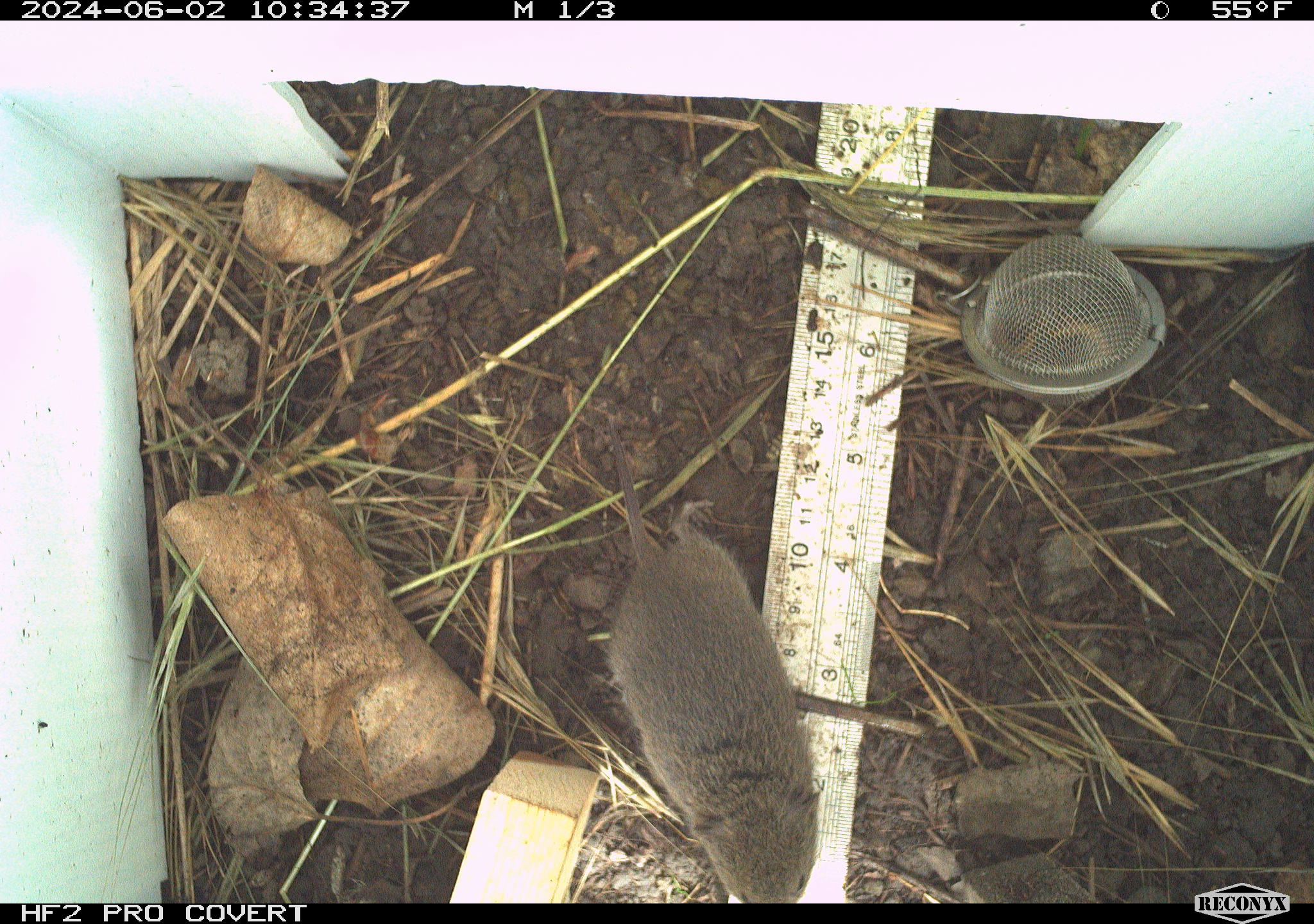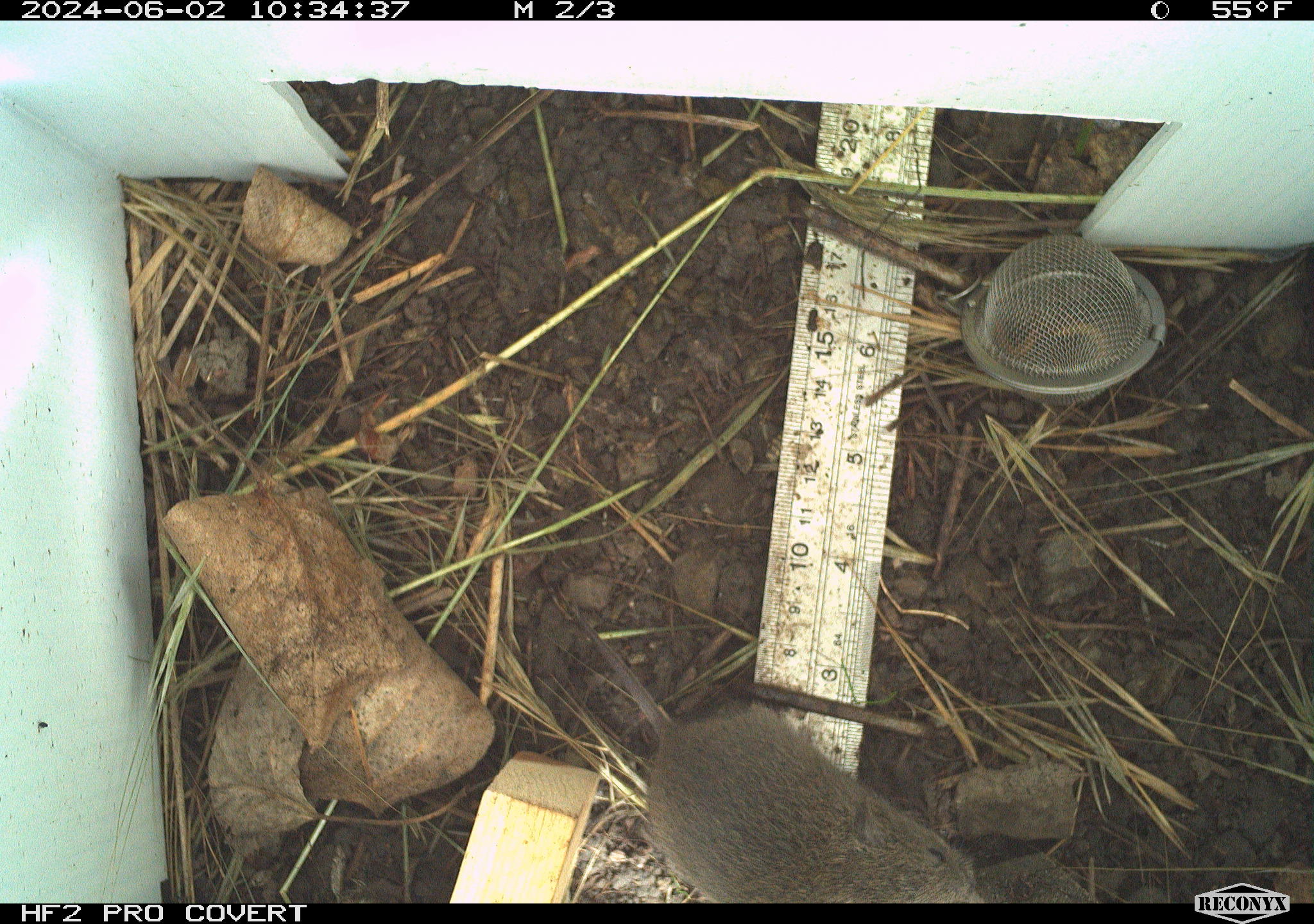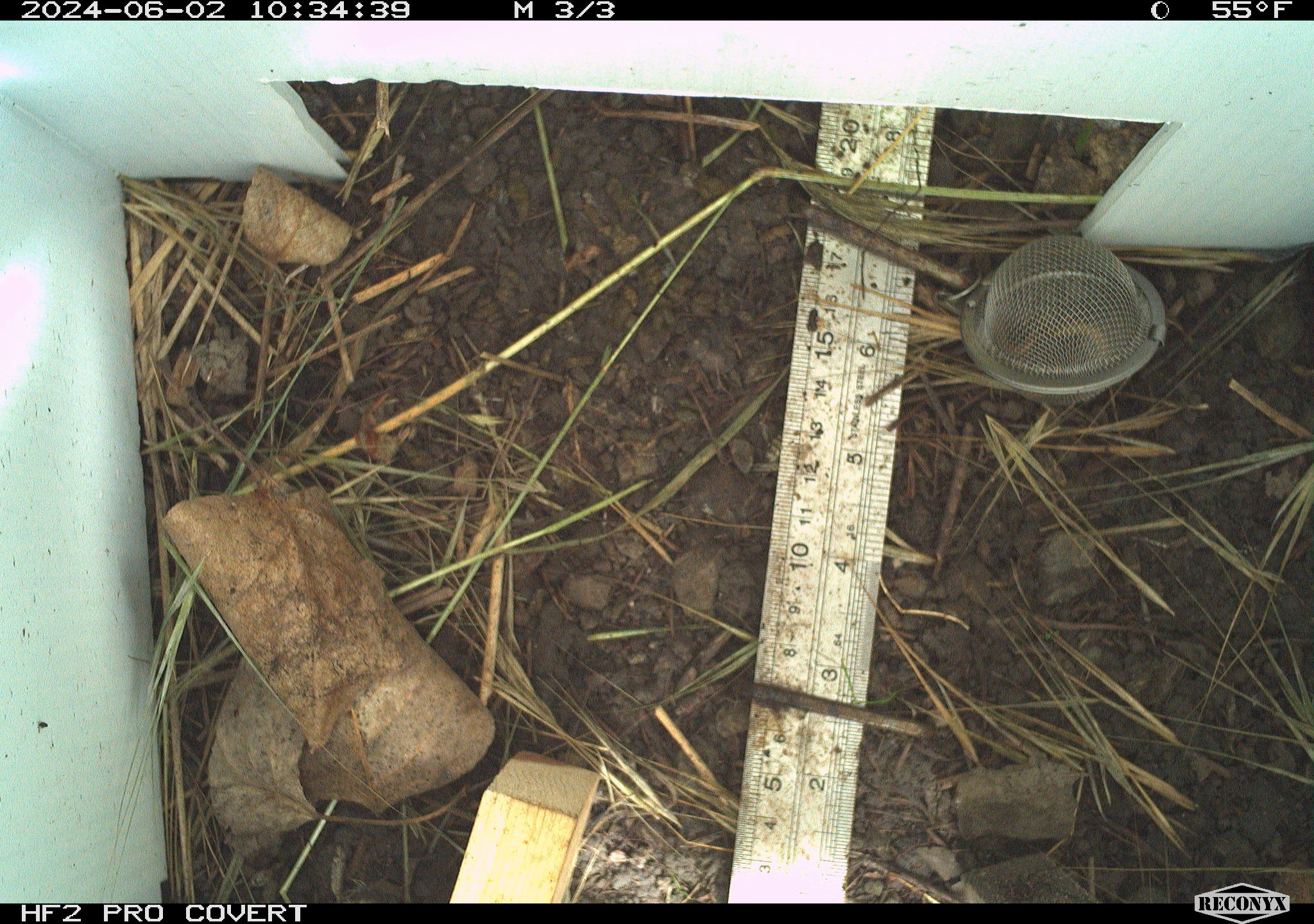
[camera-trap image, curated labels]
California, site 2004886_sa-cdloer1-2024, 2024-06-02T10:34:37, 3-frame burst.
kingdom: Animalia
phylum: Chordata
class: Mammalia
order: Rodentia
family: Cricetidae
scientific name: Arvicolinae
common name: voles, lemmings, and muskrats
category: arvicolinae subfamily